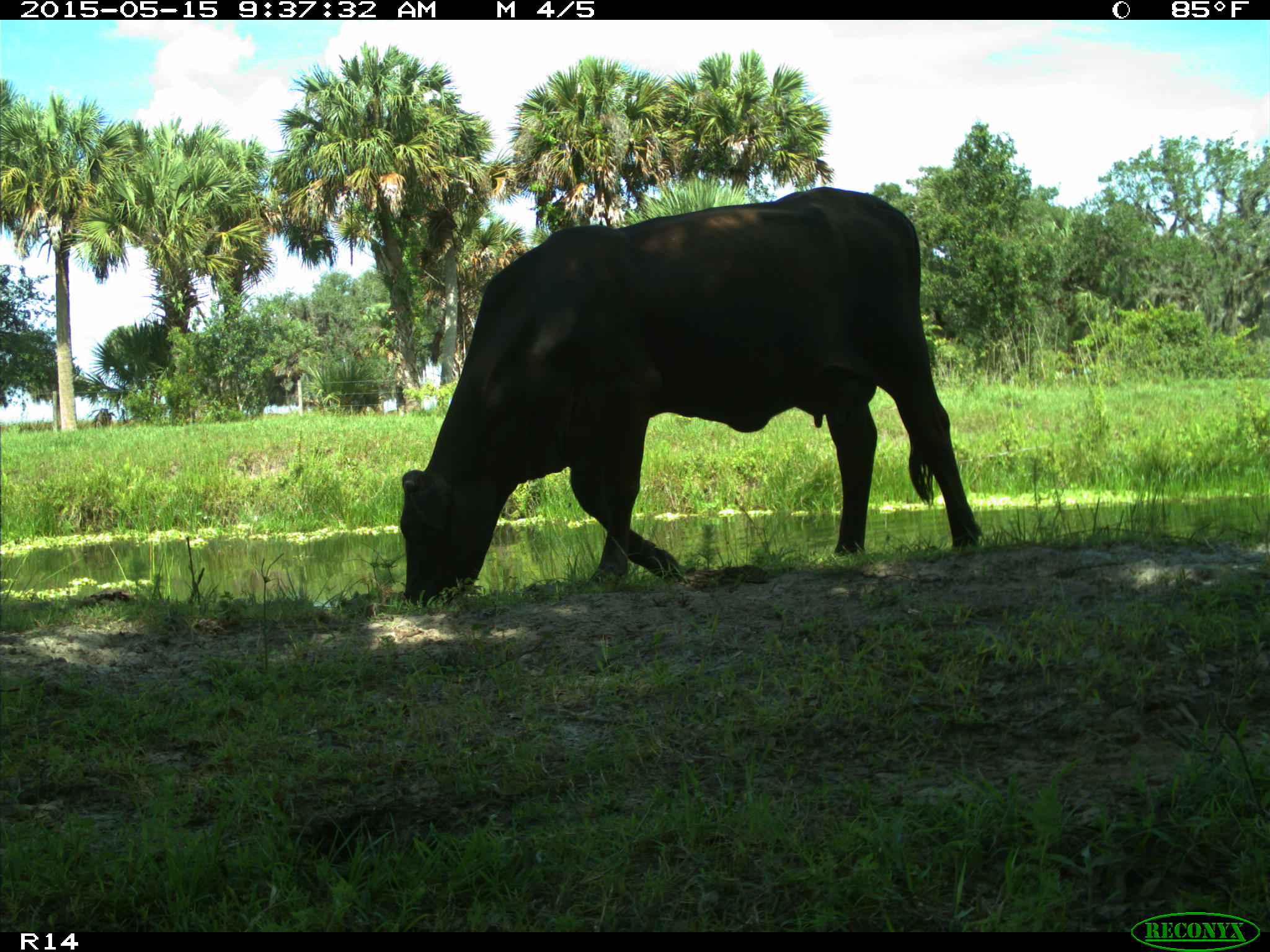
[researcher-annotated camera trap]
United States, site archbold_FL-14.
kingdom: Animalia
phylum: Chordata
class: Mammalia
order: Artiodactyla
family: Bovidae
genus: Bos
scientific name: Bos taurus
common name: domestic cow